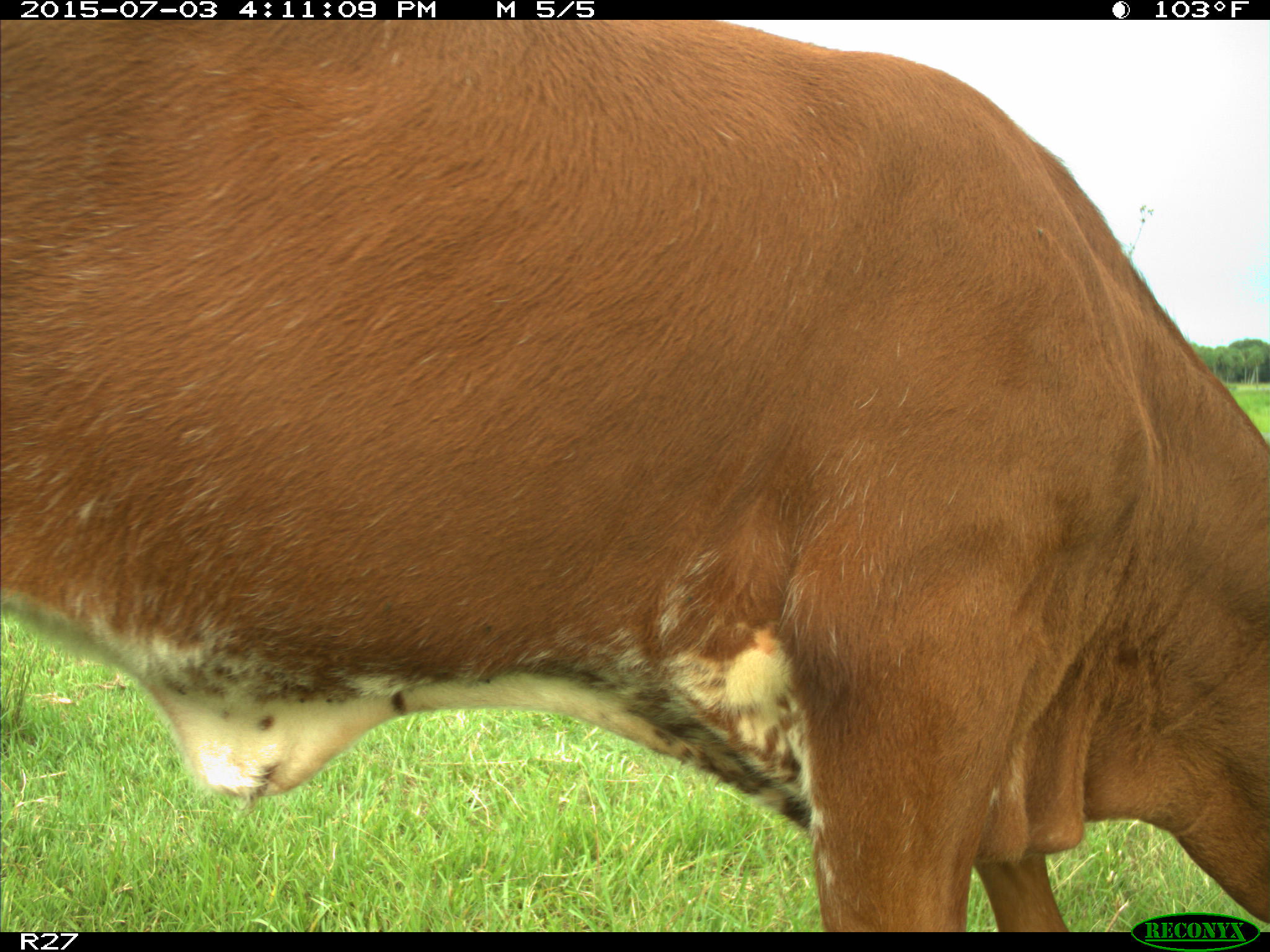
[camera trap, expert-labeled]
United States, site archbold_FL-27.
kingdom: Animalia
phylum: Chordata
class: Mammalia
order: Artiodactyla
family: Bovidae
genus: Bos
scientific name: Bos taurus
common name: domestic cow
Bos taurus (domestic cow).